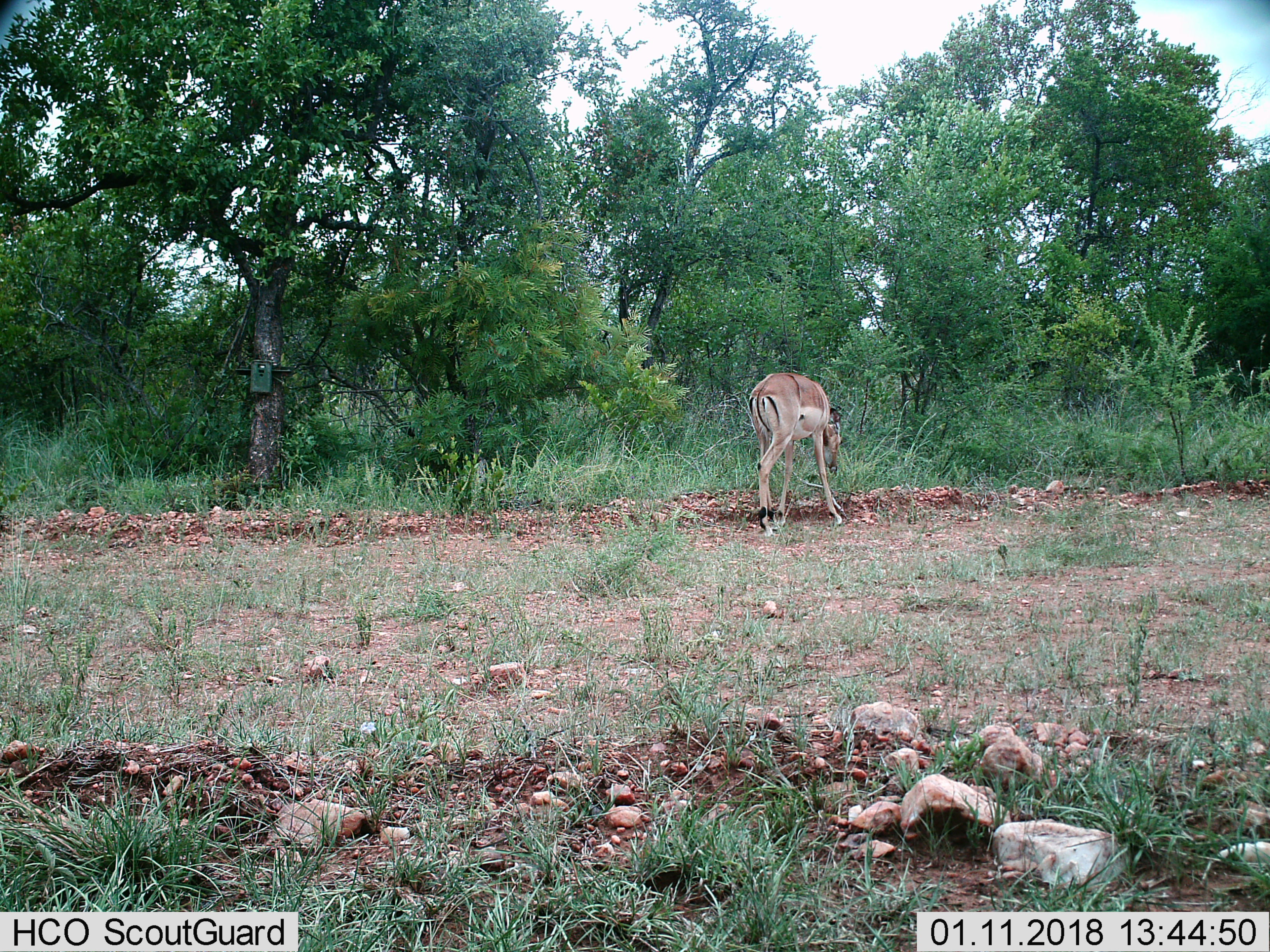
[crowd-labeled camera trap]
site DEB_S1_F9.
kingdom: Animalia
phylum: Chordata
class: Mammalia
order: Artiodactyla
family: Bovidae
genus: Aepyceros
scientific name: Aepyceros melampus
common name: impala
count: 1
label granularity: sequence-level